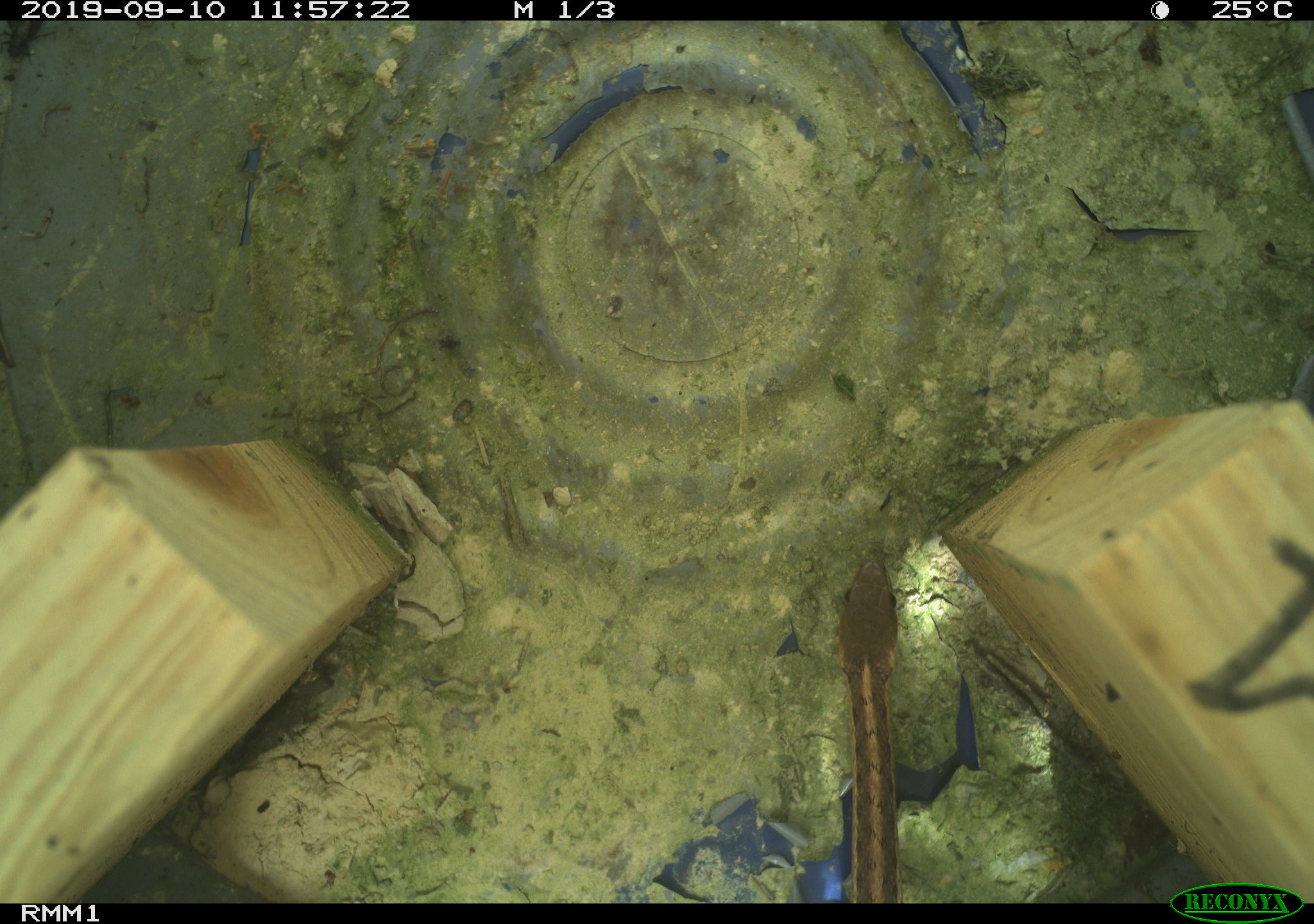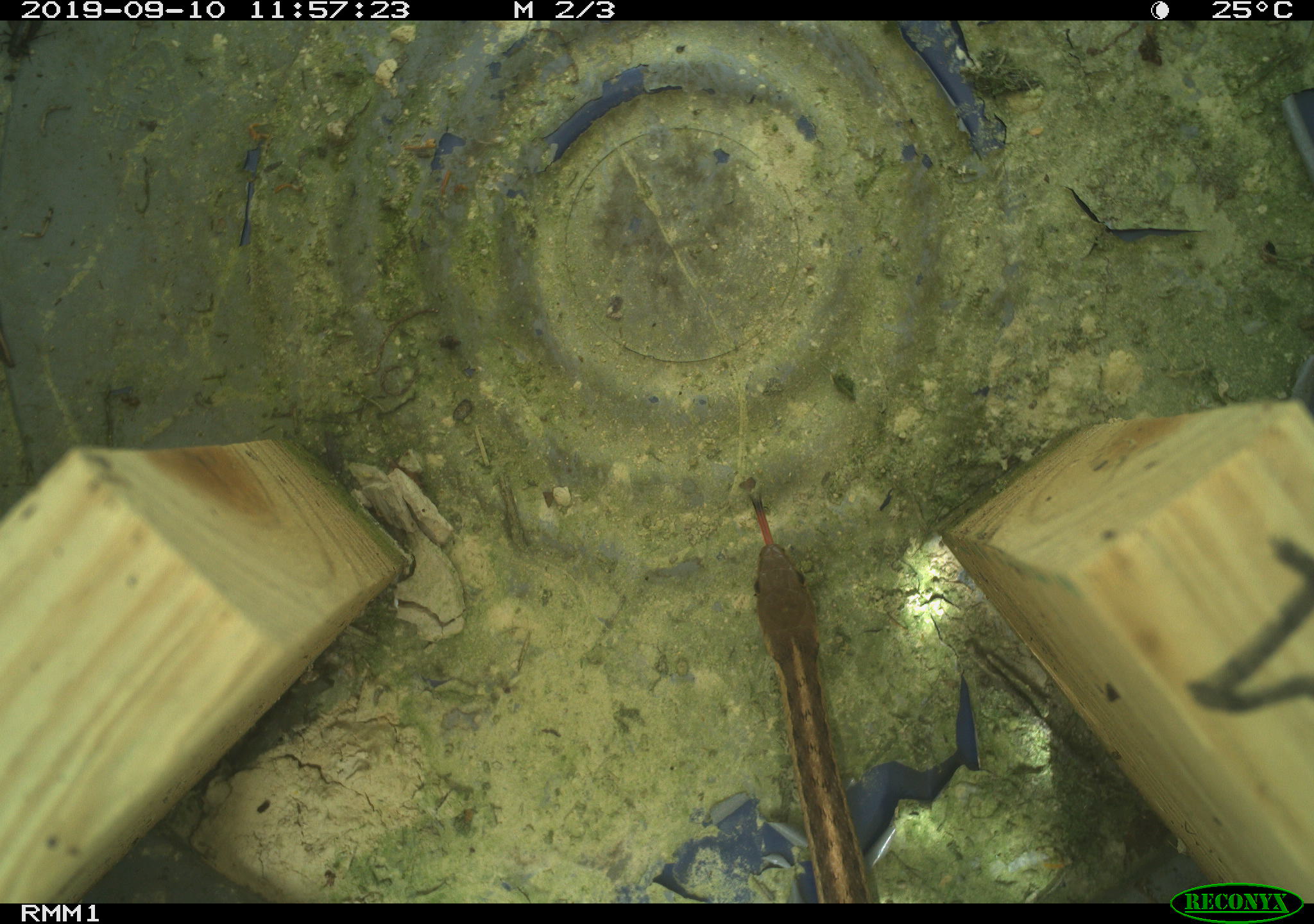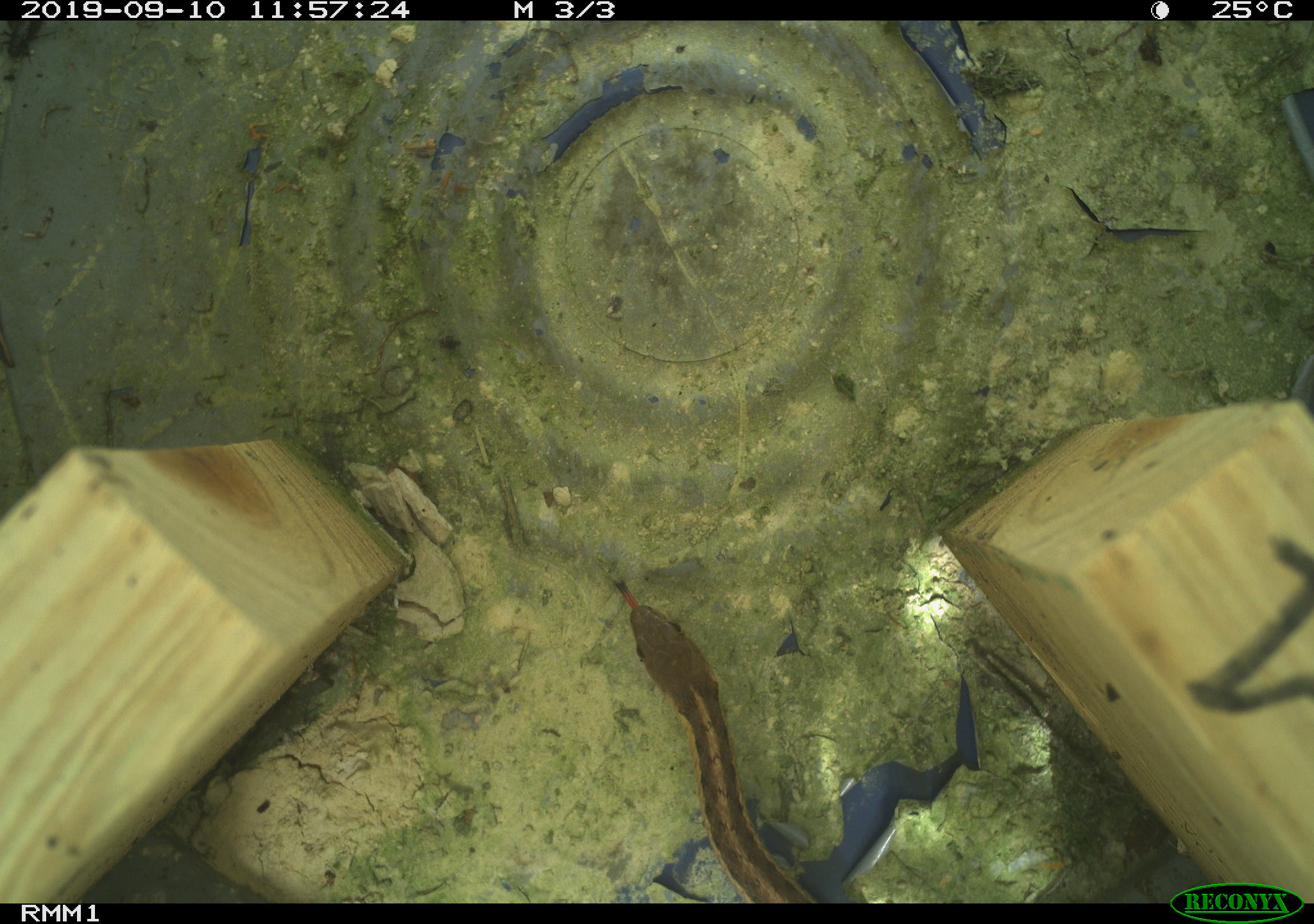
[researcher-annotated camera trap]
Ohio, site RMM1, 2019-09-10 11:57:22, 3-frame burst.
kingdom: Animalia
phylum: Chordata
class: Reptilia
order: Squamata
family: Colubridae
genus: Thamnophis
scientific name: Thamnophis sirtalis sirtalis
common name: eastern gartersnake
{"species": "eastern gartersnake (Thamnophis sirtalis sirtalis)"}